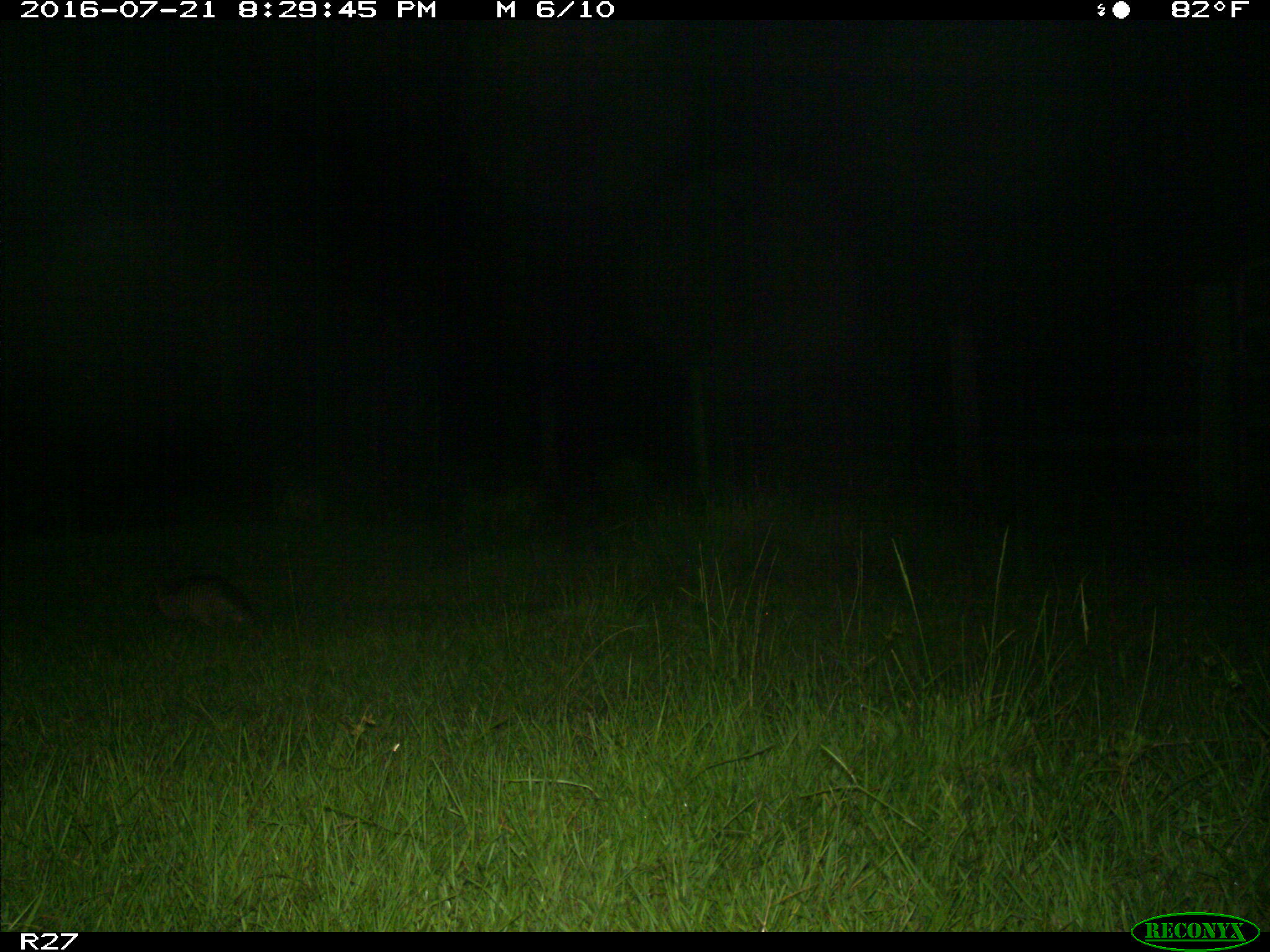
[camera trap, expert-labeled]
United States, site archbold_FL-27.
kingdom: Animalia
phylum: Chordata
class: Mammalia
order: Cingulata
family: Dasypodidae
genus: Dasypus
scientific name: Dasypus novemcinctus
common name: nine-banded armadillo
Dasypus novemcinctus (nine-banded armadillo).